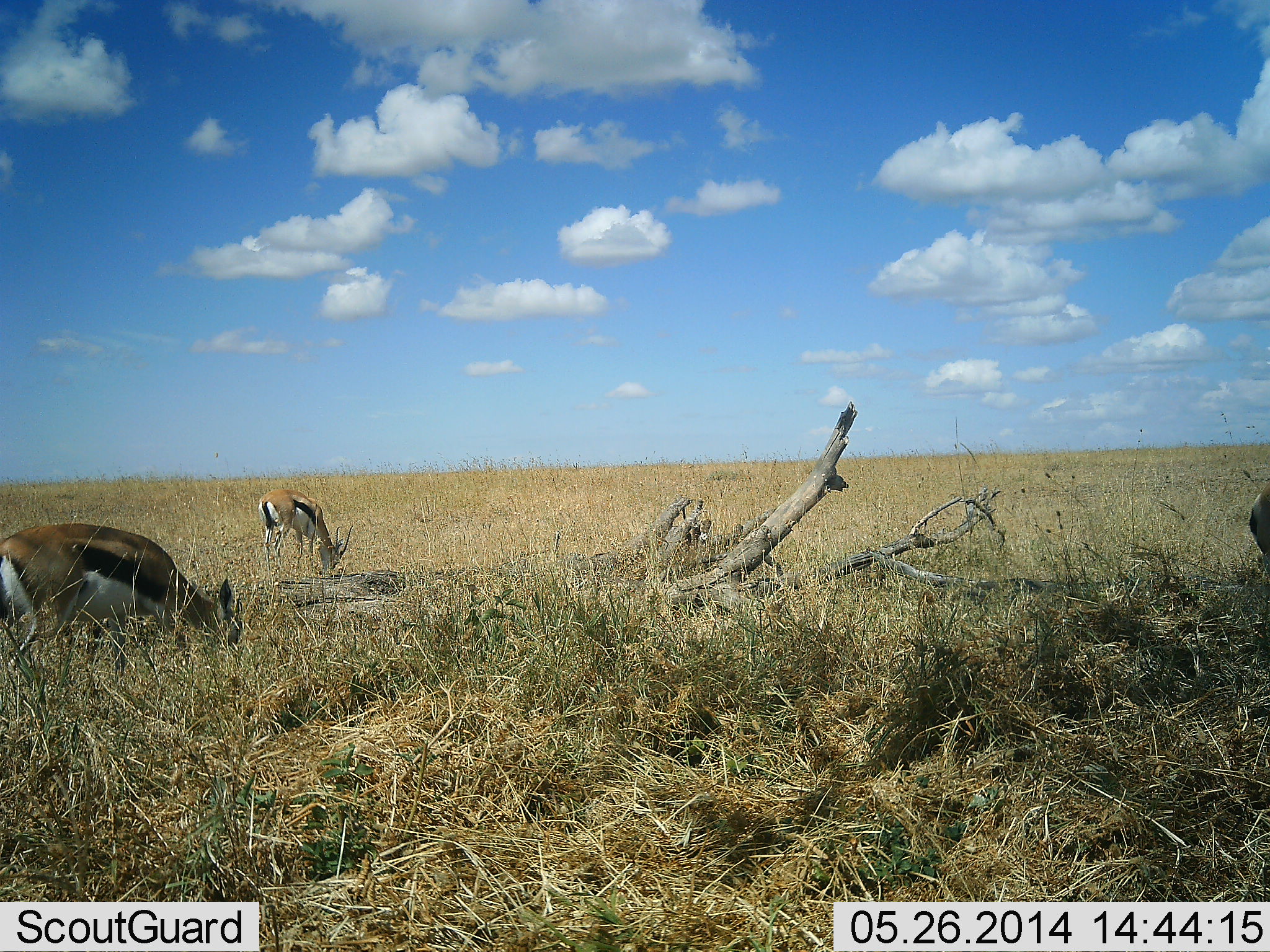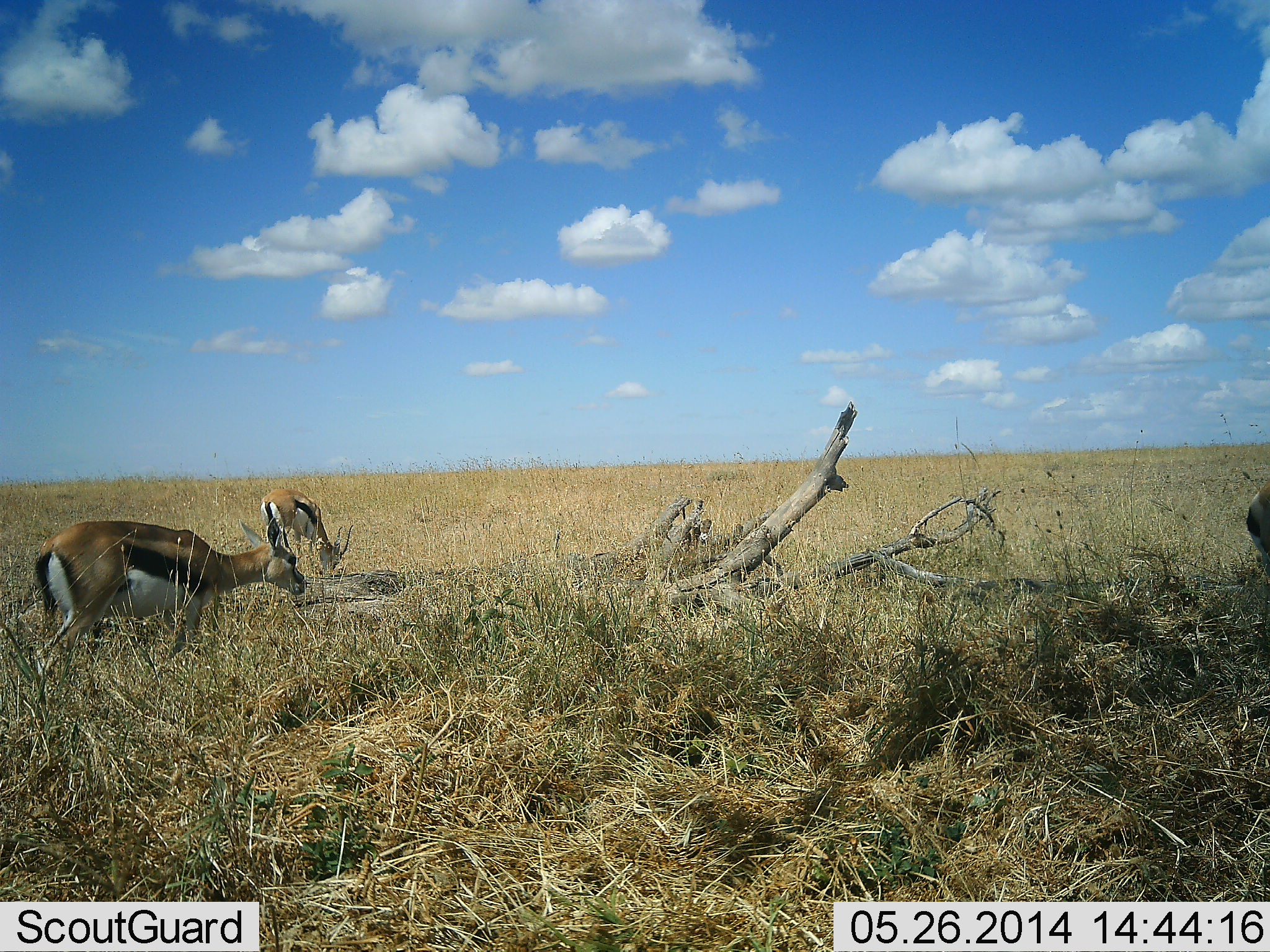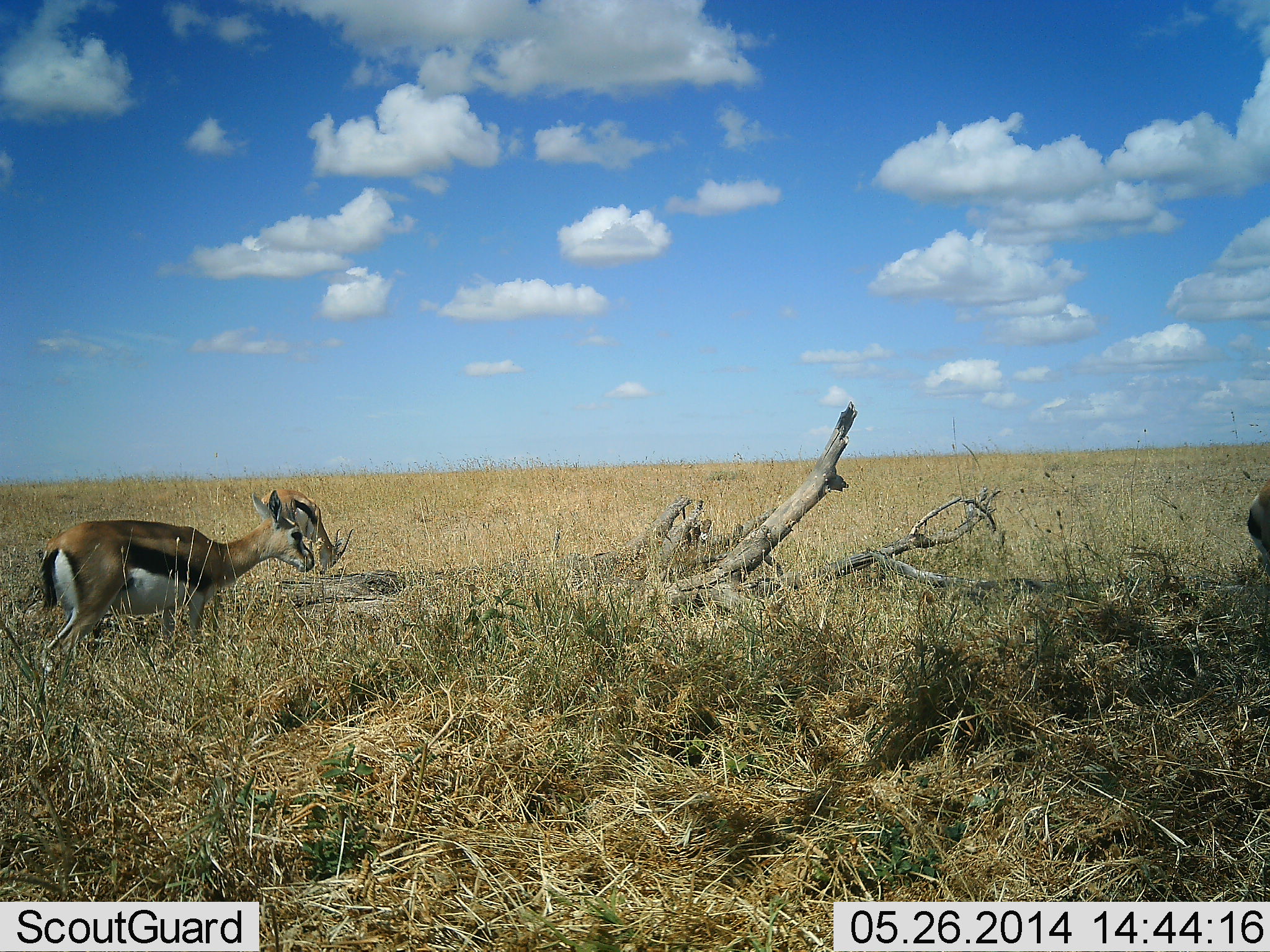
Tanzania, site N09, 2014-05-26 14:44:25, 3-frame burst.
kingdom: Animalia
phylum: Chordata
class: Mammalia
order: Artiodactyla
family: Bovidae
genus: Eudorcas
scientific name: Eudorcas thomsonii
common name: thomson's gazelle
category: gazellethomsons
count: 2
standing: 10%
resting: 0%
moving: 30%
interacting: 0%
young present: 0%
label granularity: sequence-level